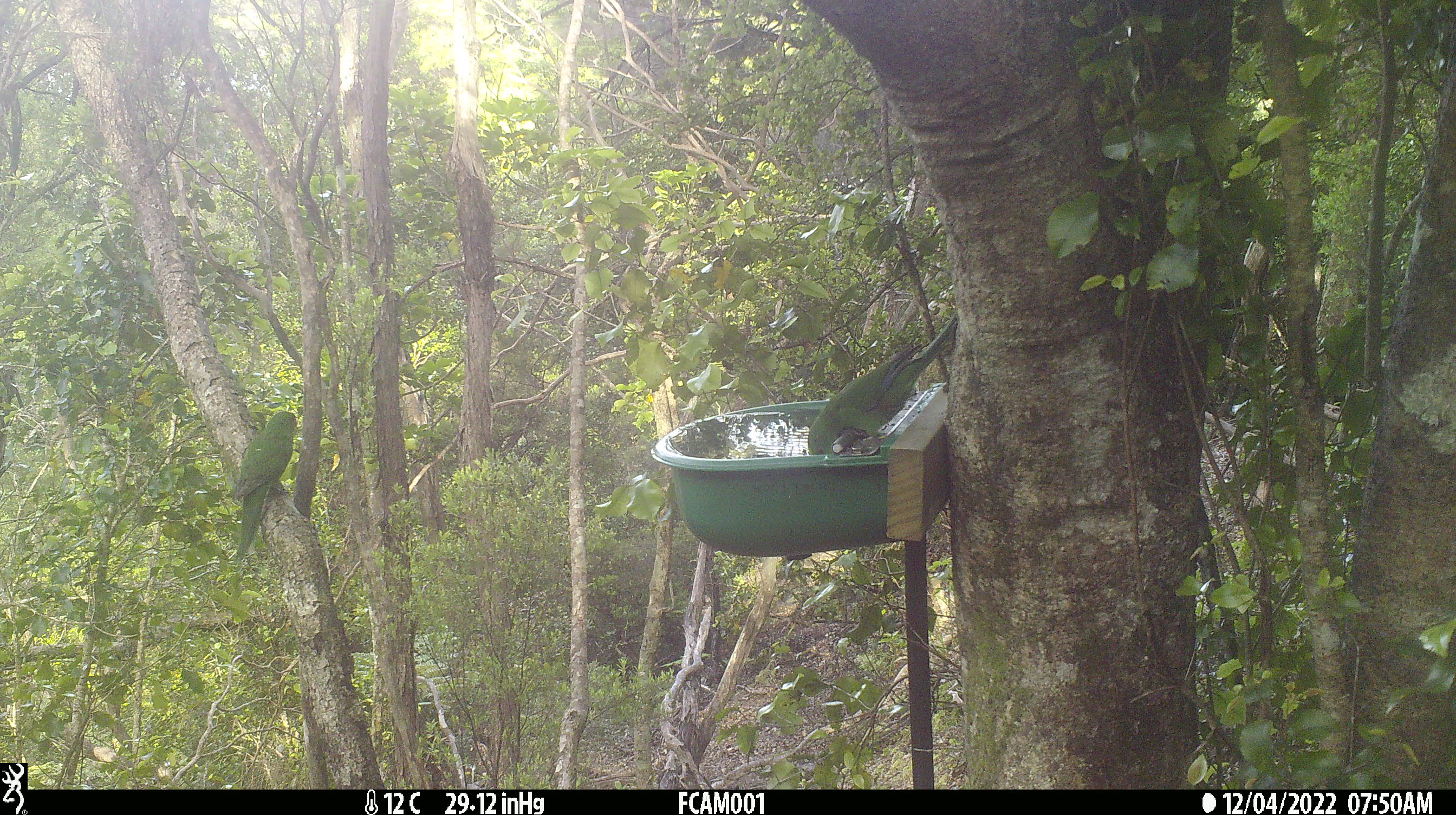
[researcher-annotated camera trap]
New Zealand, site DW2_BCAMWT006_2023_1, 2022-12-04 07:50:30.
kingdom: Animalia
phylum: Chordata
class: Aves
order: Psittaciformes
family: Psittaculidae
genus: Cyanoramphus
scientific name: Cyanoramphus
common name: parakeet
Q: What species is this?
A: Parakeet (Cyanoramphus).